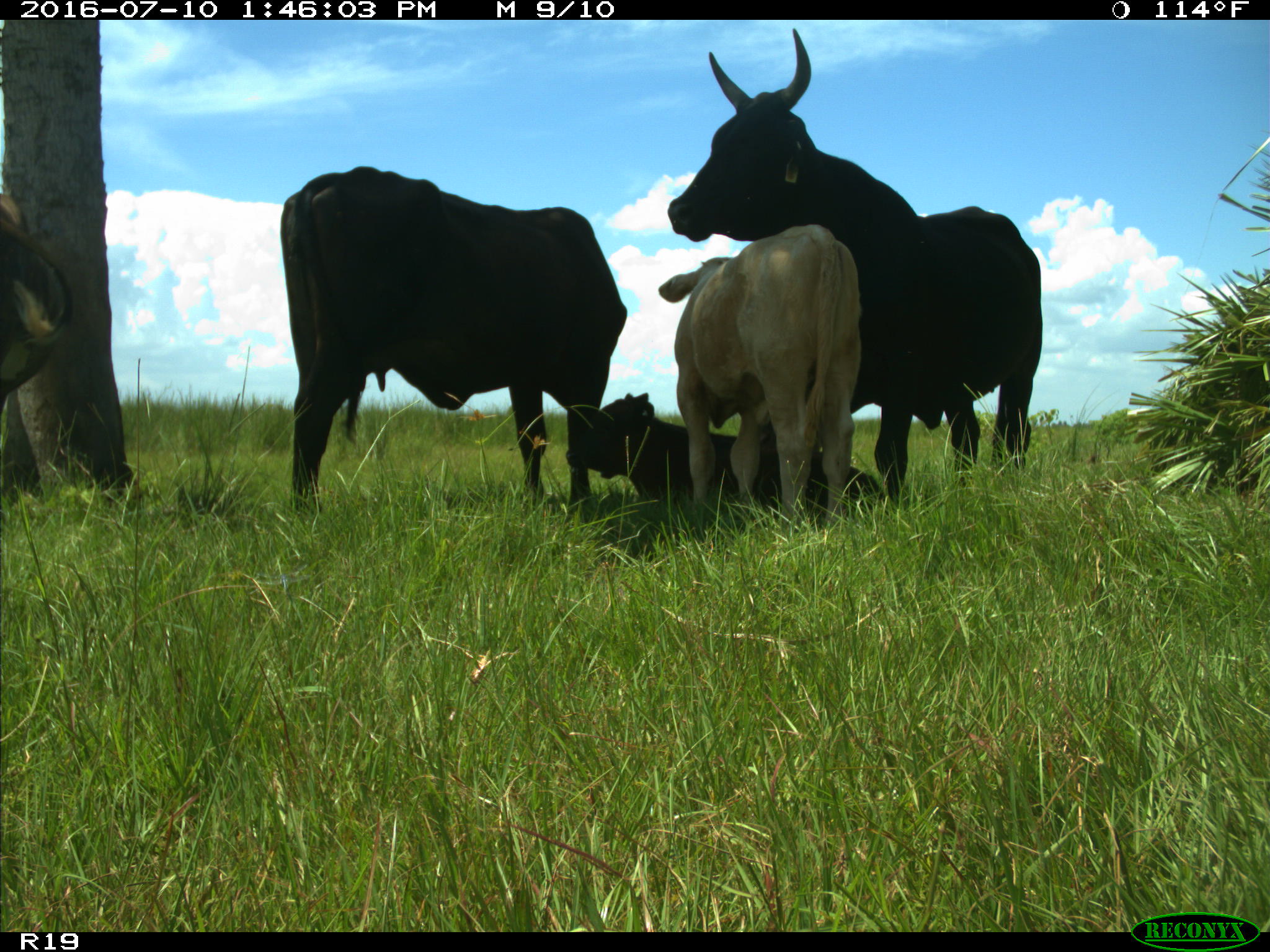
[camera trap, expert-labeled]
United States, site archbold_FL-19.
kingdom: Animalia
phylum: Chordata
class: Mammalia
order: Artiodactyla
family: Bovidae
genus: Bos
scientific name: Bos taurus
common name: domestic cow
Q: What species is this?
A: Bos taurus (domestic cow).